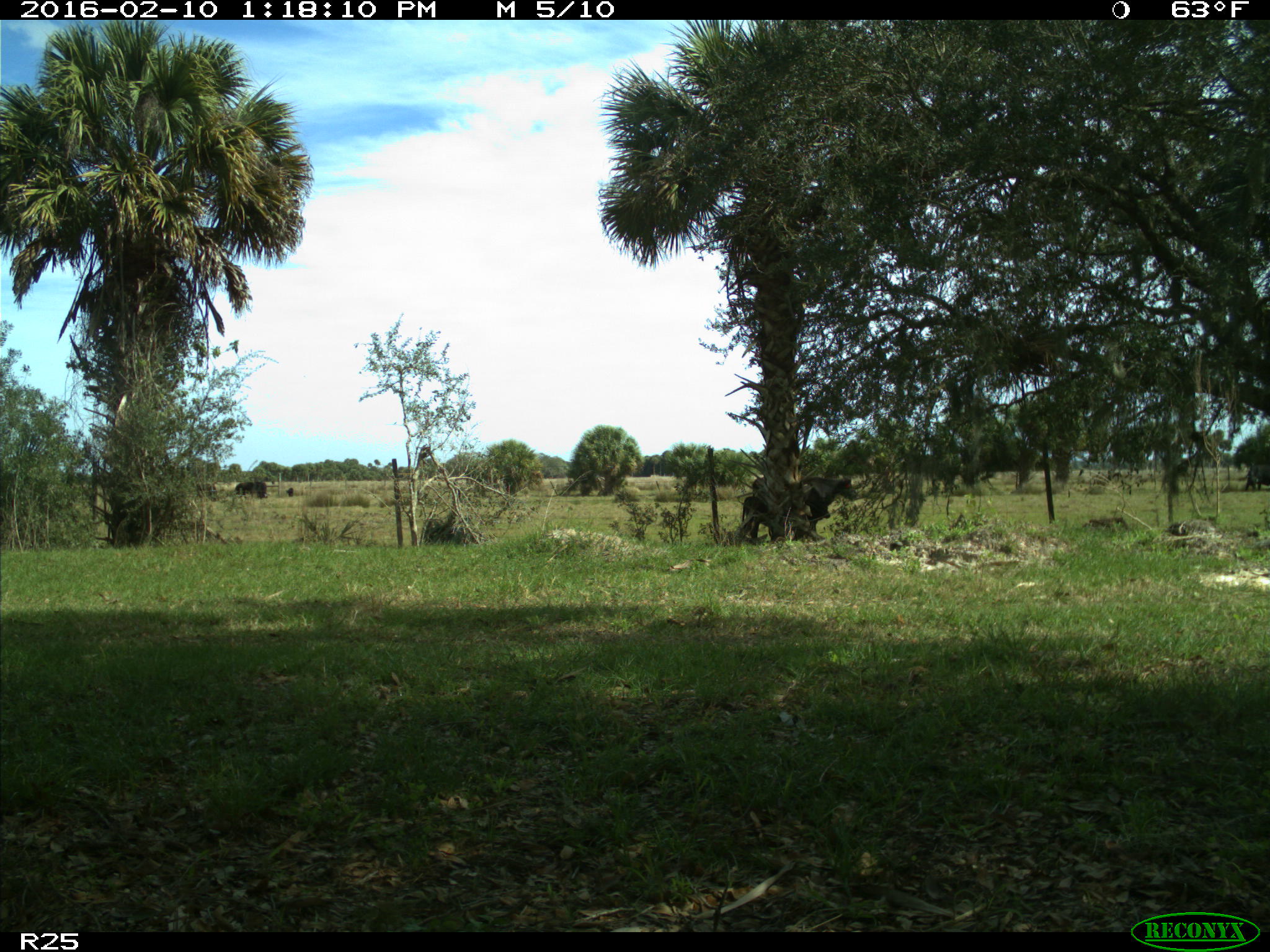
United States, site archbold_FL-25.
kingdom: Animalia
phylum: Chordata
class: Mammalia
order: Artiodactyla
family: Bovidae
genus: Bos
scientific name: Bos taurus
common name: domestic cow